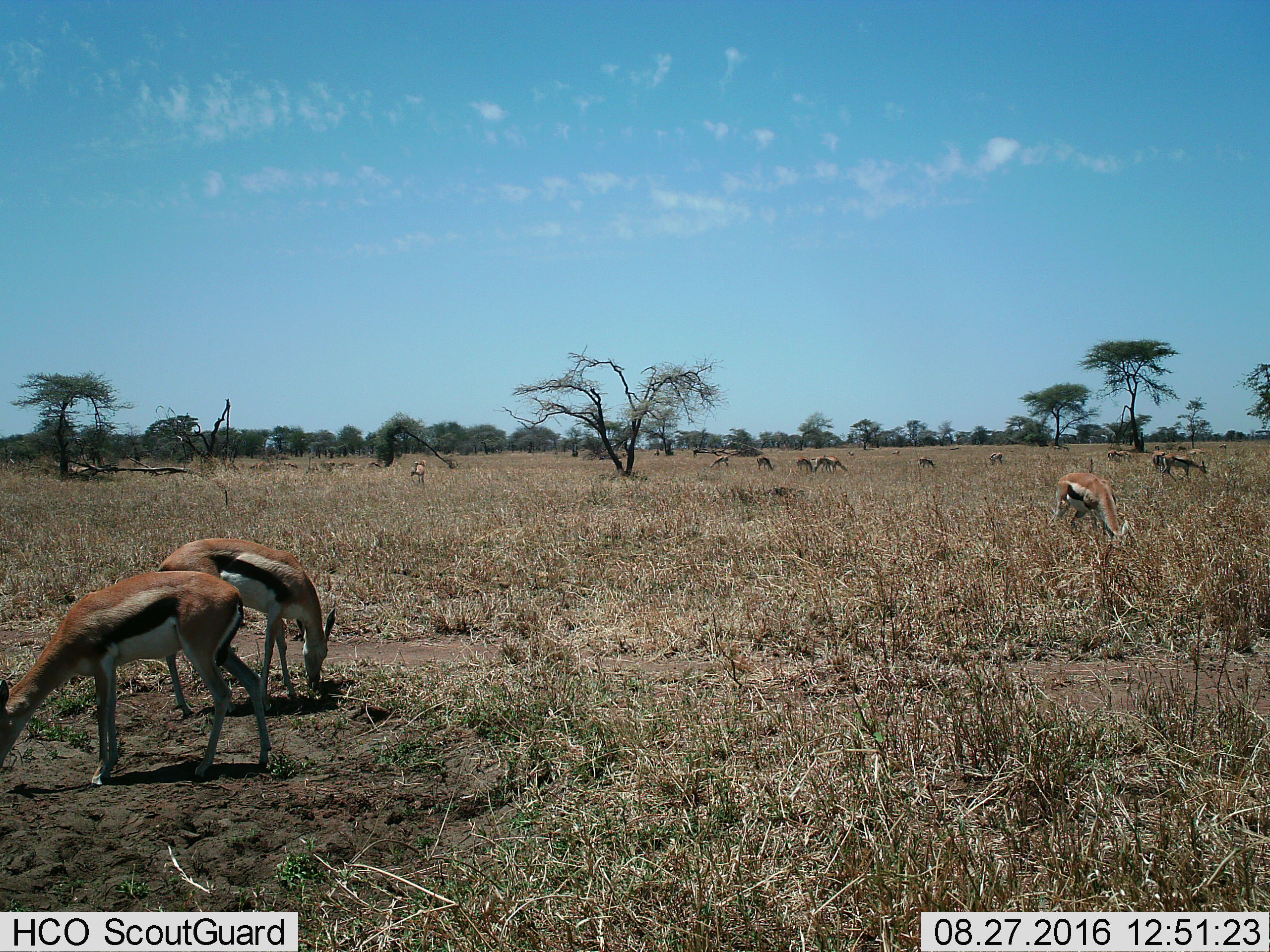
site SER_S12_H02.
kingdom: Animalia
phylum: Chordata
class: Mammalia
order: Artiodactyla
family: Bovidae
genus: Eudorcas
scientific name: Eudorcas thomsonii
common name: thomson's gazelle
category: gazellethomsons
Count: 11-50.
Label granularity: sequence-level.